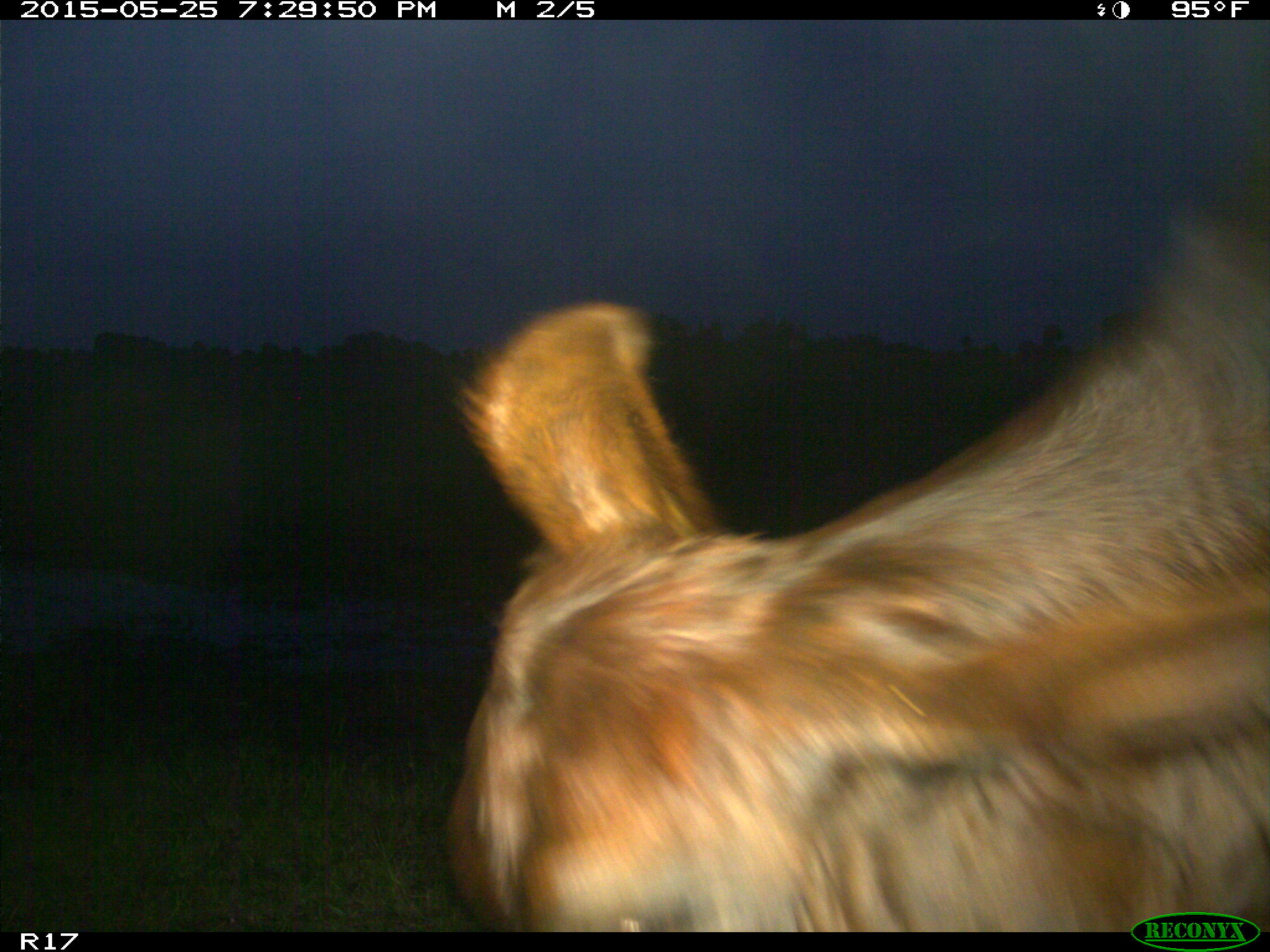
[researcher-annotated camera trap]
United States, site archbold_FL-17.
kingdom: Animalia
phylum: Chordata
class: Mammalia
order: Artiodactyla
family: Bovidae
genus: Bos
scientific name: Bos taurus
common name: domestic cow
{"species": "Bos taurus (domestic cow)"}